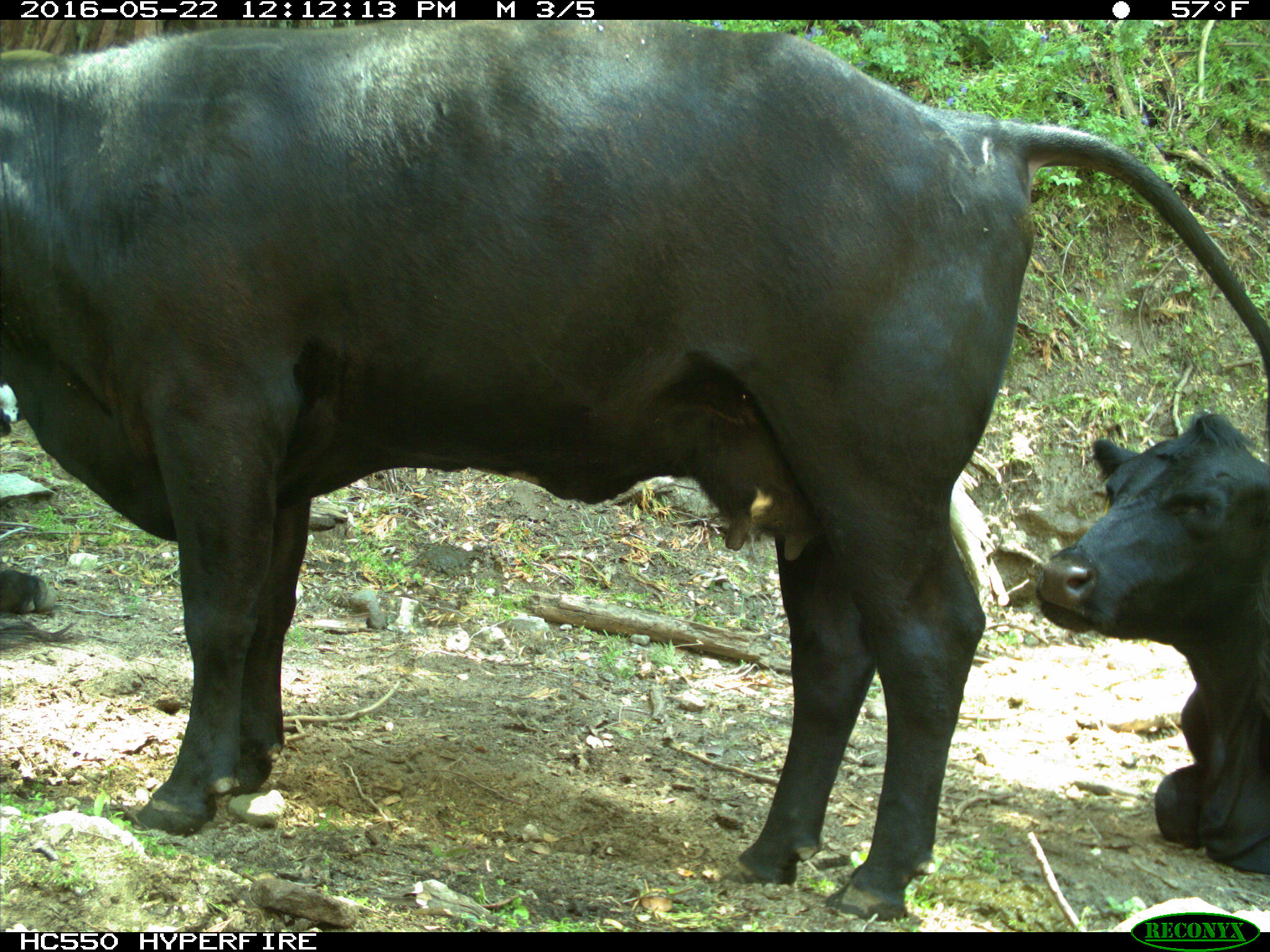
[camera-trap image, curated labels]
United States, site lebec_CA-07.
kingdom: Animalia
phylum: Chordata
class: Mammalia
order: Artiodactyla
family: Bovidae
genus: Bos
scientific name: Bos taurus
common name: domestic cow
Bos taurus (domestic cow).